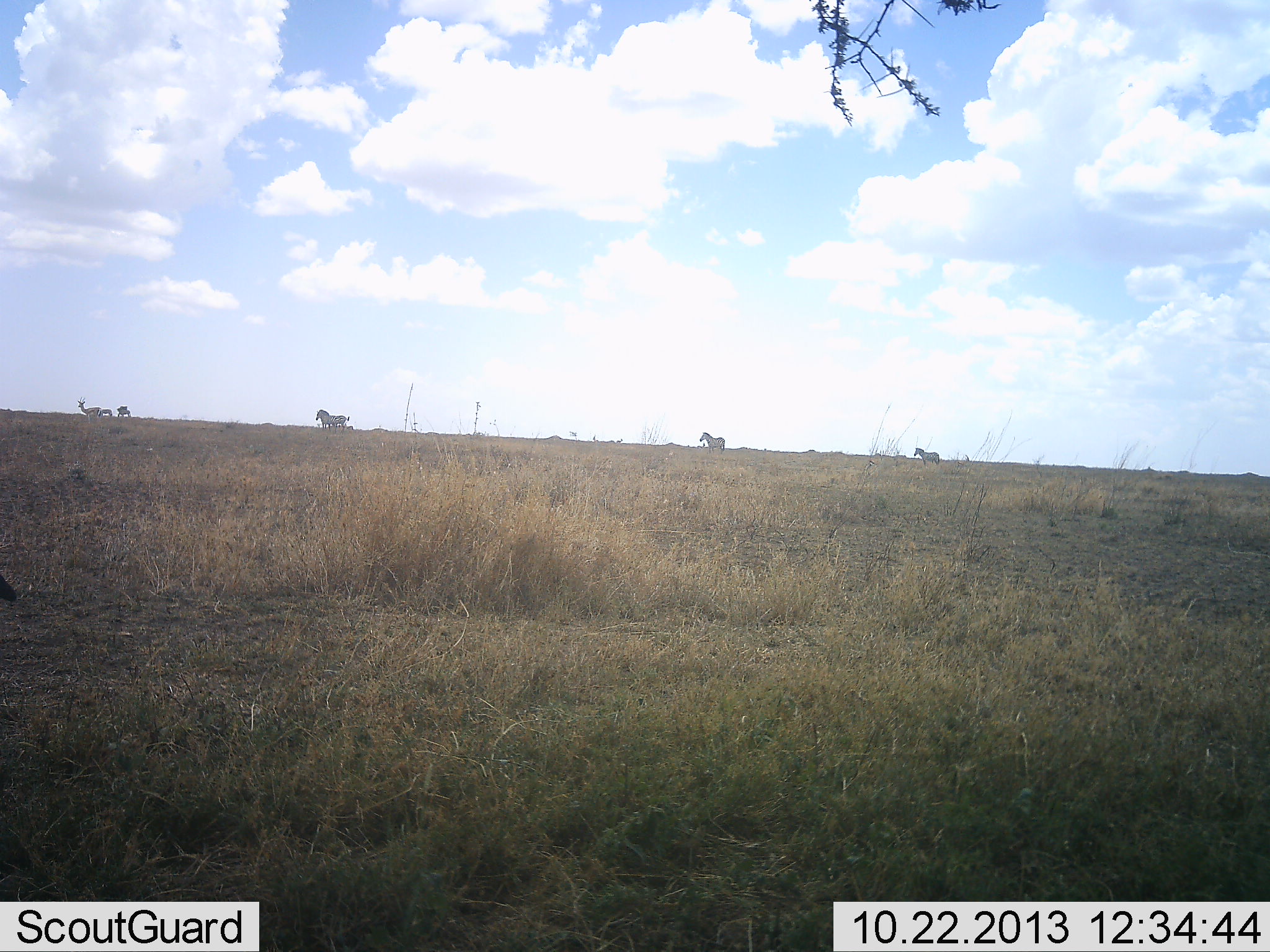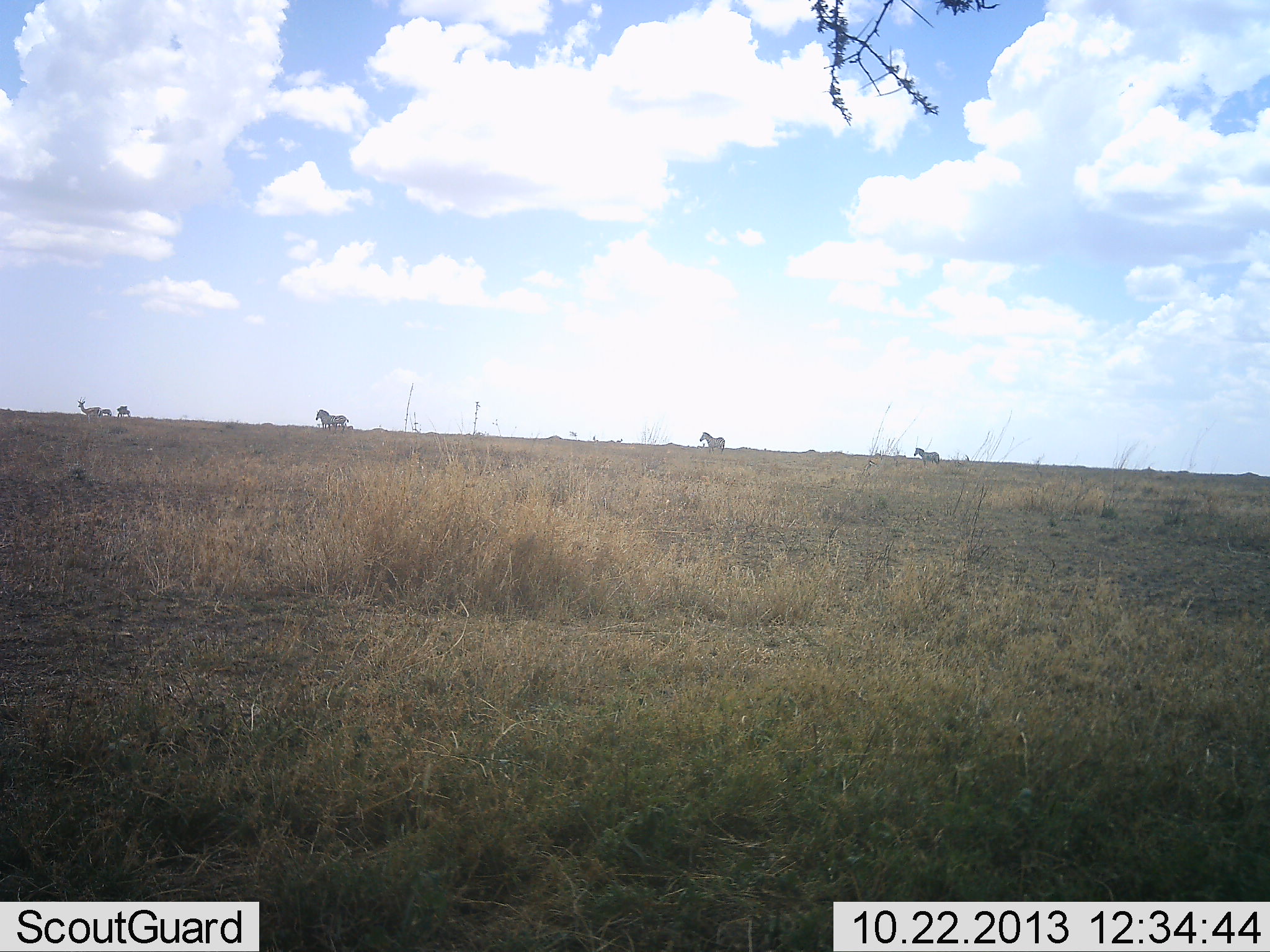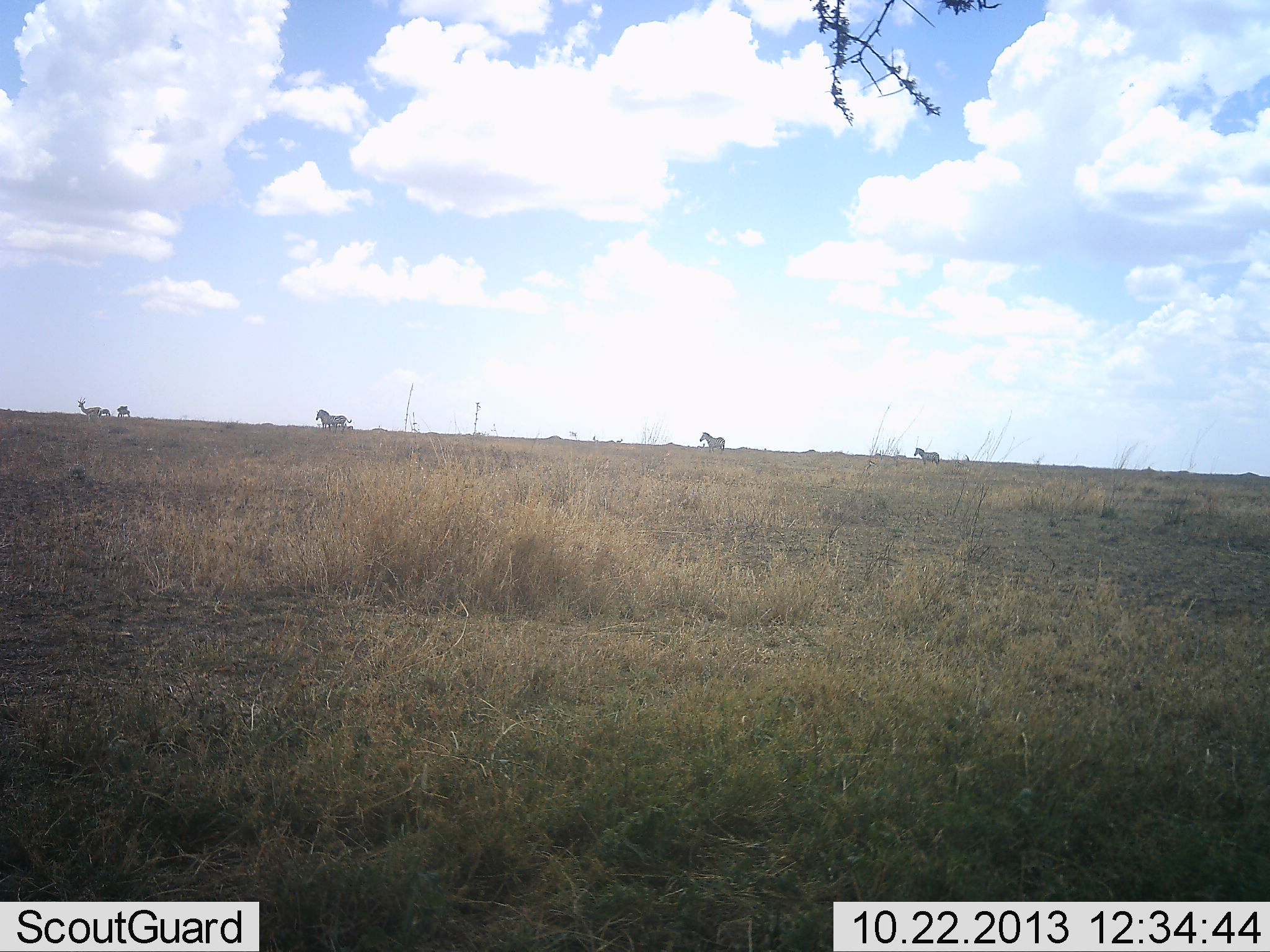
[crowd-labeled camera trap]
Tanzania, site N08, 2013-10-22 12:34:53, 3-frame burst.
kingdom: Animalia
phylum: Chordata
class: Mammalia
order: Artiodactyla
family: Bovidae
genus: Eudorcas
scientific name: Eudorcas thomsonii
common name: thomson's gazelle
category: gazellethomsons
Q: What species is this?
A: Gazellethomsons (thomson's gazelle) (Eudorcas thomsonii).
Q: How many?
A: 2.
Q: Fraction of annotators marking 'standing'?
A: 100%.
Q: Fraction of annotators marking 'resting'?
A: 0%.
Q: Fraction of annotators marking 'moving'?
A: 0%.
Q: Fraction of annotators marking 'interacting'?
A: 0%.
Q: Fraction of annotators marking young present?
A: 0%.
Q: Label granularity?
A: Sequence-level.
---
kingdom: Animalia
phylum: Chordata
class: Mammalia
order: Perissodactyla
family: Equidae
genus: Equus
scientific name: Equus quagga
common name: plains zebra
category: zebra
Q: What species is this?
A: Zebra (plains zebra) (Equus quagga).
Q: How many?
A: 3.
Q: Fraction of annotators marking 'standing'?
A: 62%.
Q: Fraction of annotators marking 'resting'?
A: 0%.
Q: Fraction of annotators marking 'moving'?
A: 38%.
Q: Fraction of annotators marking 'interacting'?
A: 0%.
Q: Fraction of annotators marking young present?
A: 0%.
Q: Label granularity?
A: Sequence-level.